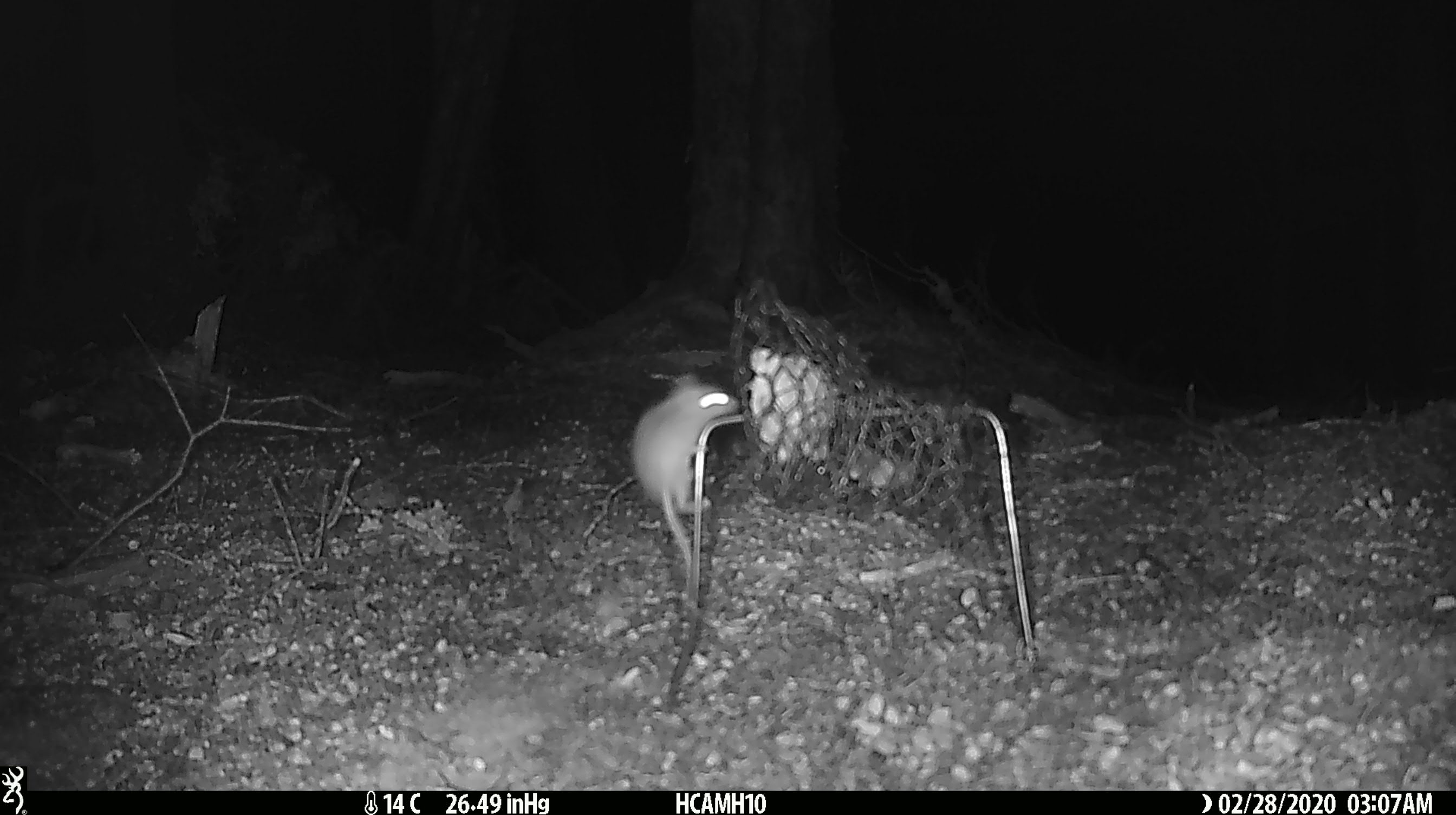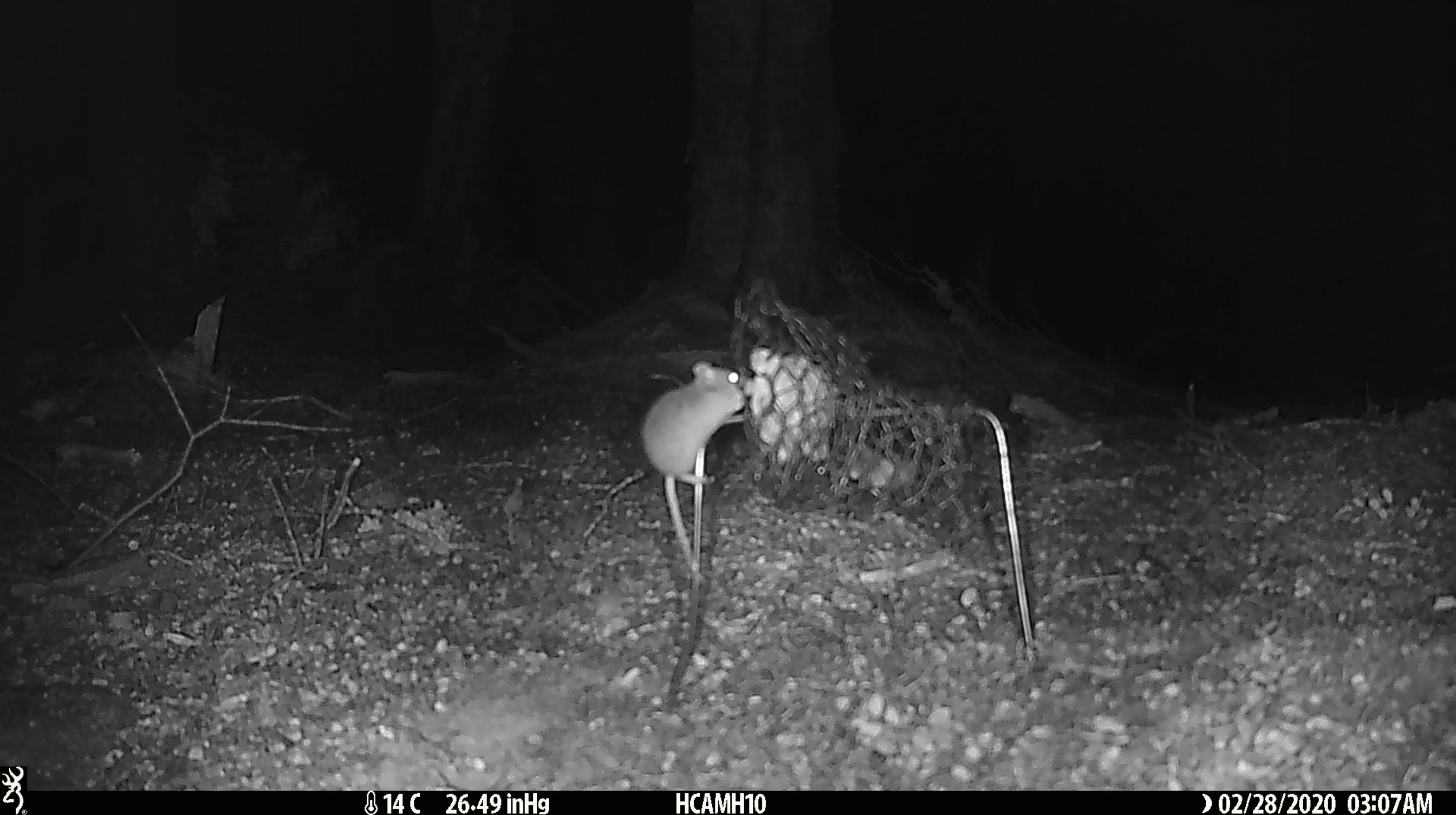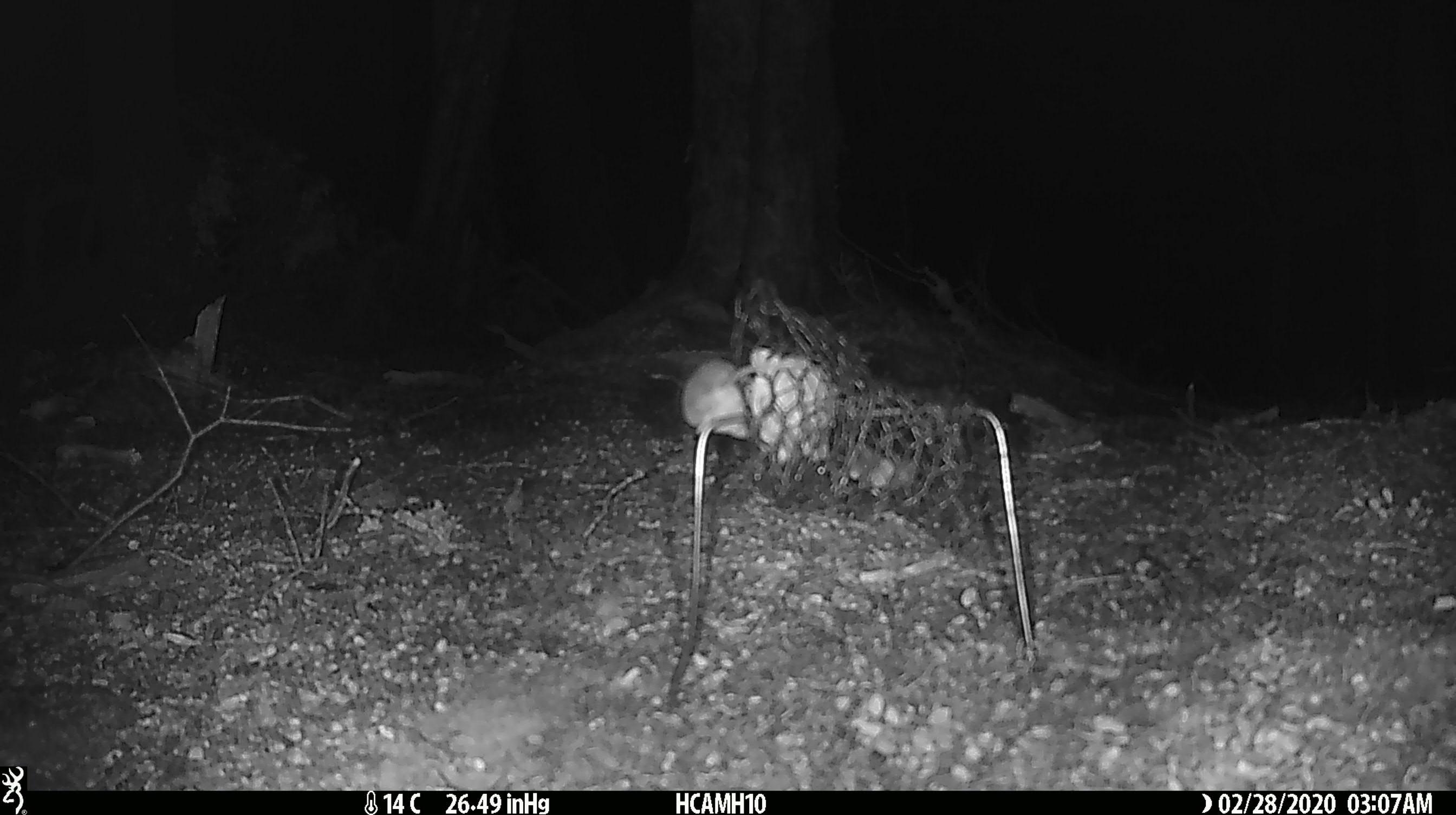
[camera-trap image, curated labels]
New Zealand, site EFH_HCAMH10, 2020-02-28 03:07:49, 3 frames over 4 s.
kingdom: Animalia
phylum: Chordata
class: Mammalia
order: Rodentia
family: Muridae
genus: Mus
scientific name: Mus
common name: mouse